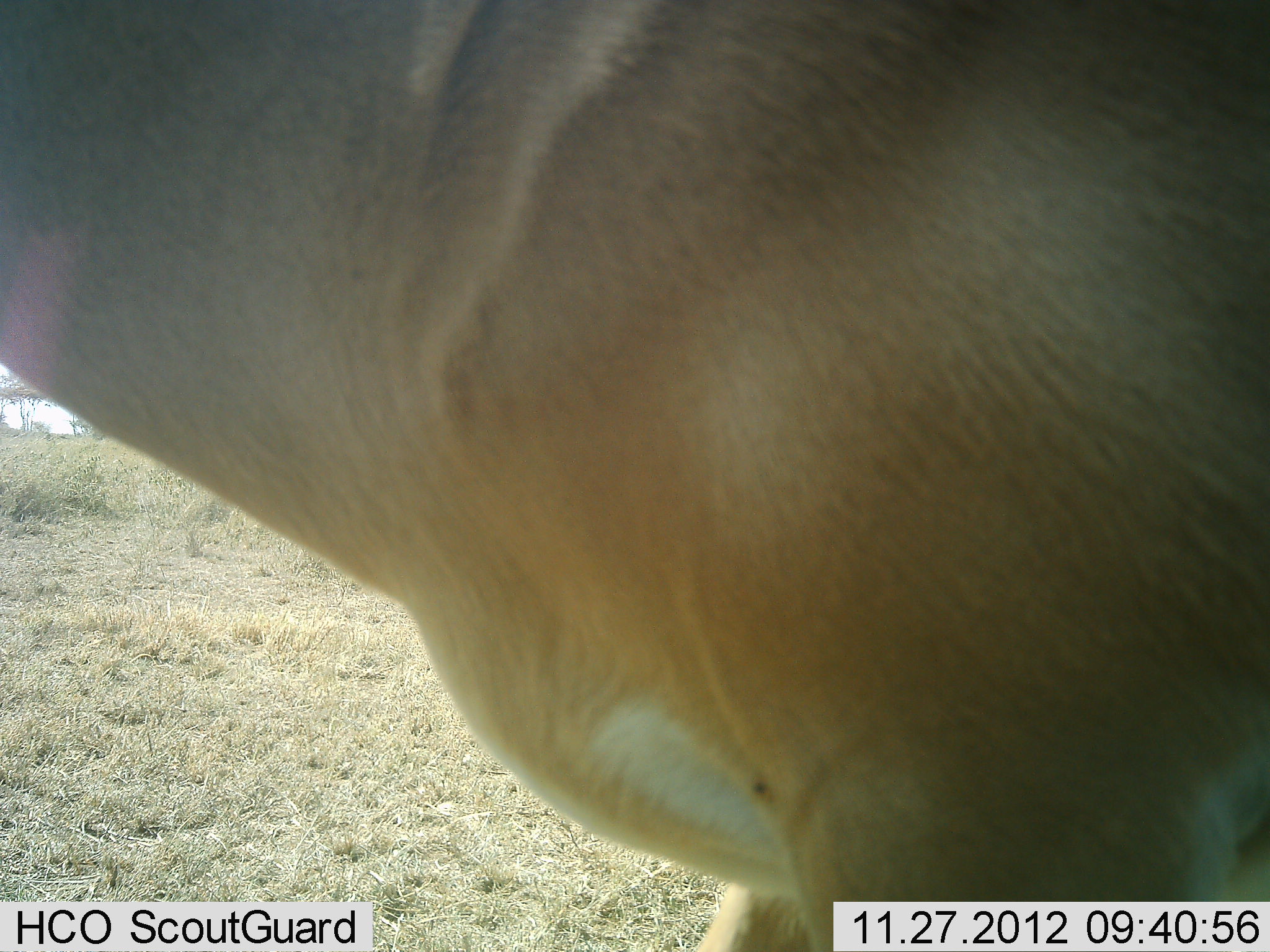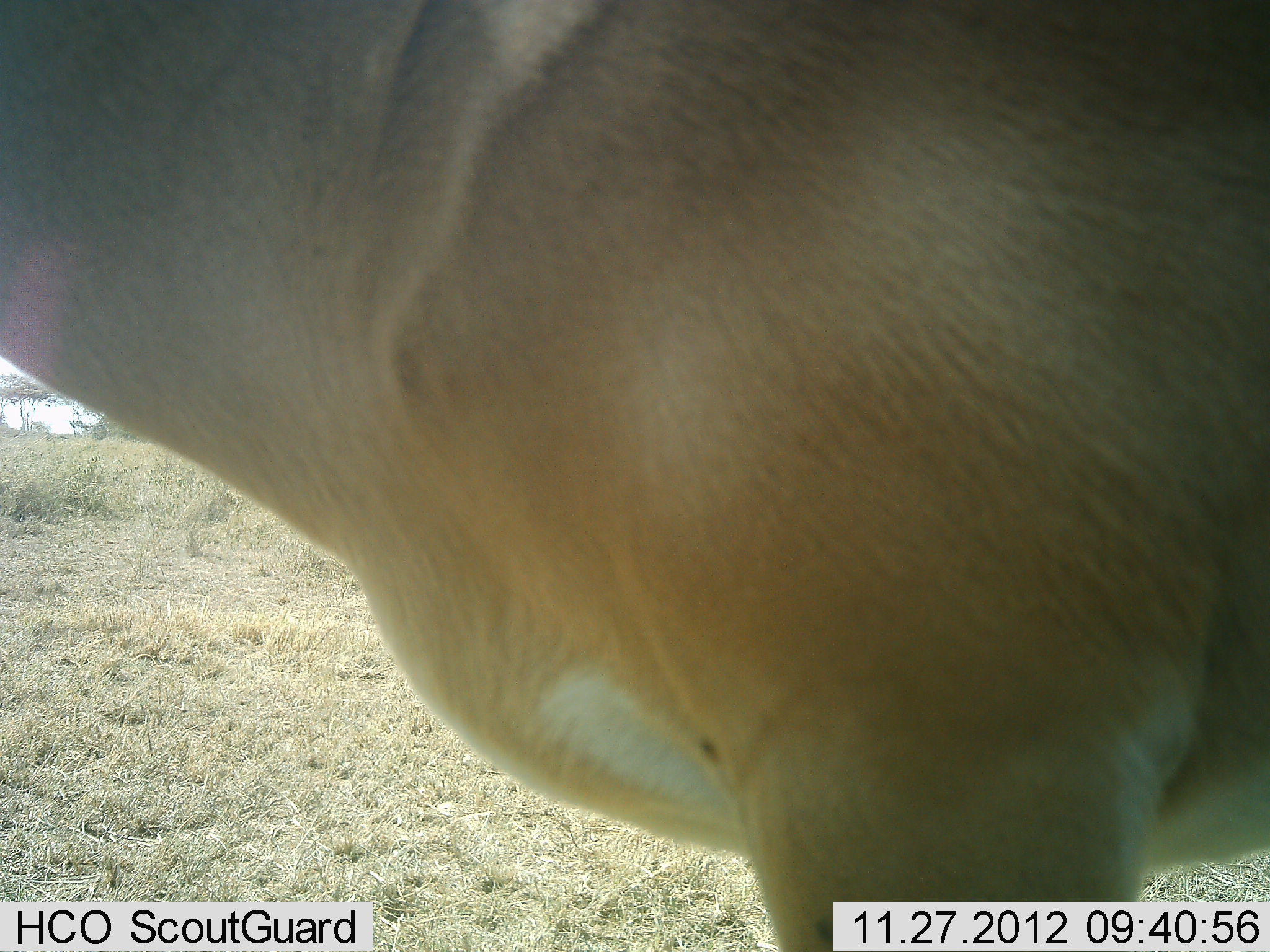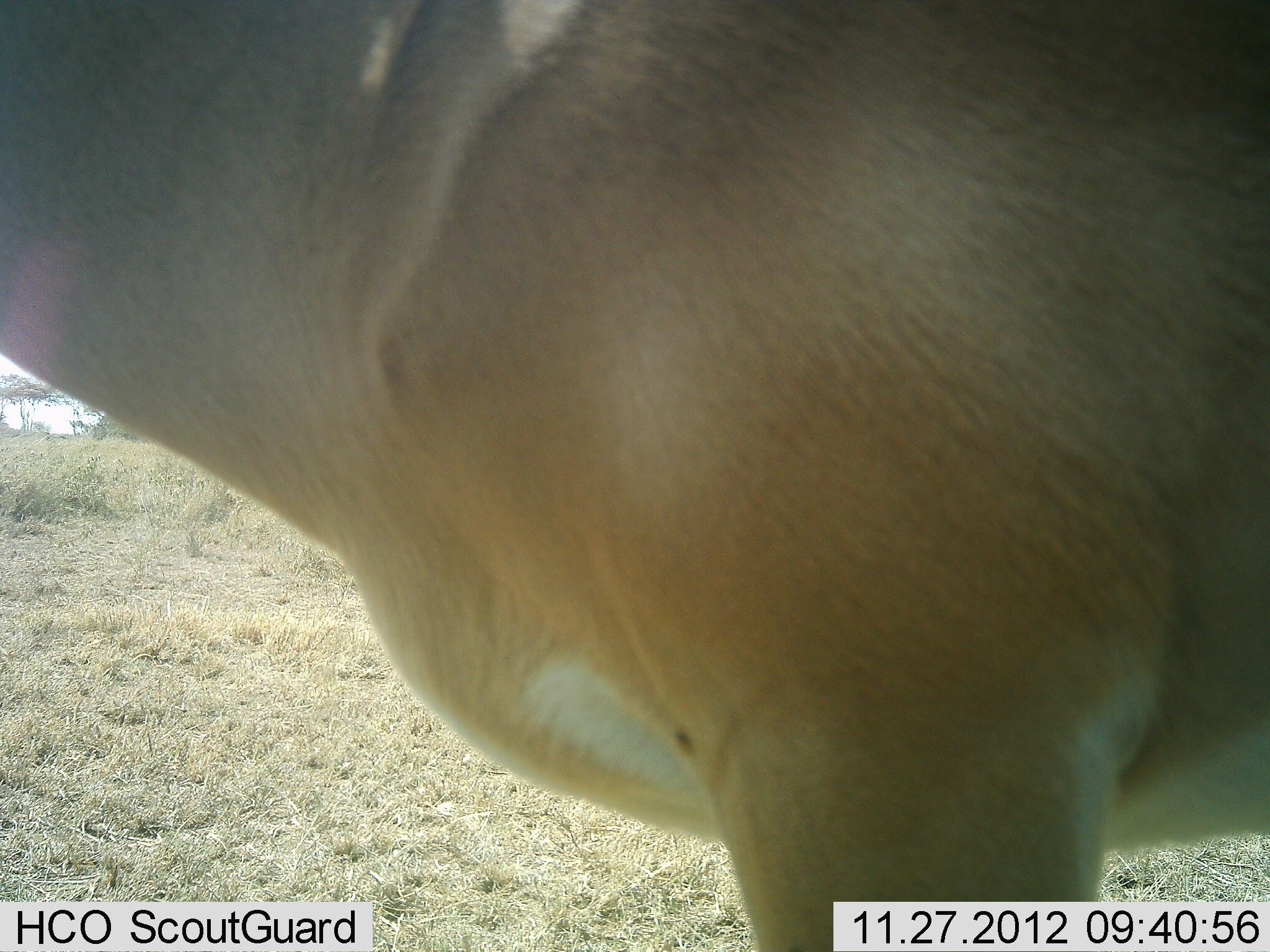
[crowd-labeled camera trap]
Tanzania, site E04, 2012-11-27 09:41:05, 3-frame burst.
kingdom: Animalia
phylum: Chordata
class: Mammalia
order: Artiodactyla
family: Bovidae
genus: Nanger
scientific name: Nanger granti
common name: grant's gazelle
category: gazellegrants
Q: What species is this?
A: Gazellegrants (grant's gazelle) (Nanger granti).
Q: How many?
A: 1.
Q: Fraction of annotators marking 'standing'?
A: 100%.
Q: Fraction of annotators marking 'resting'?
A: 0%.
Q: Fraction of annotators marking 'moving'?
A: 0%.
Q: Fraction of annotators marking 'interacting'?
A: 0%.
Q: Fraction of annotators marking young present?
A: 0%.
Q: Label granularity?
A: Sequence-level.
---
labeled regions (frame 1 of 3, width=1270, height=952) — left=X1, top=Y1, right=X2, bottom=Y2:
animal: left=0, top=0, right=1270, bottom=952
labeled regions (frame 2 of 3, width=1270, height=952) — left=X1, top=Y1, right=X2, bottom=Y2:
animal: left=0, top=0, right=1270, bottom=952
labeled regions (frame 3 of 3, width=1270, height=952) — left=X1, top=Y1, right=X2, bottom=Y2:
animal: left=0, top=0, right=1270, bottom=952